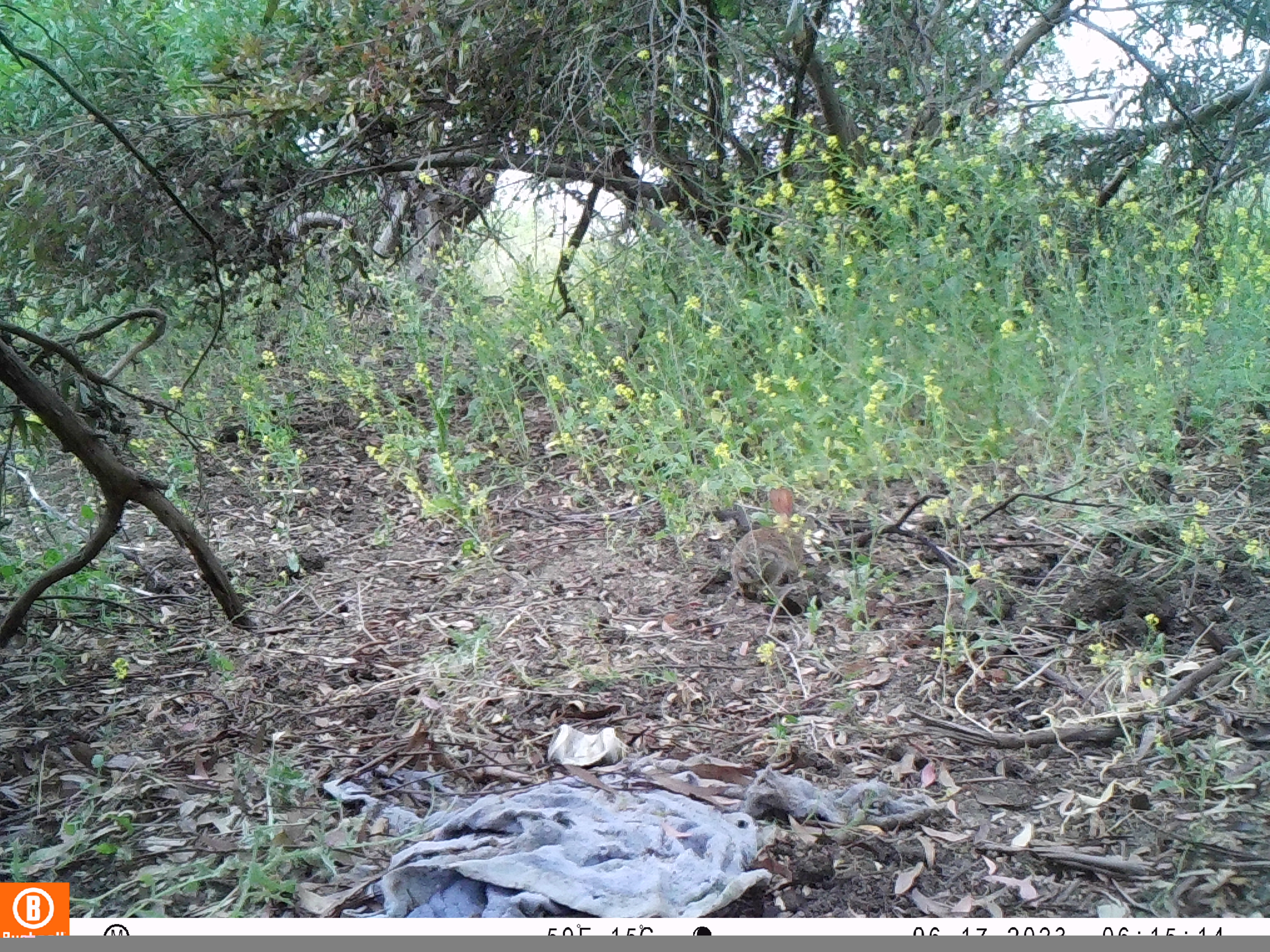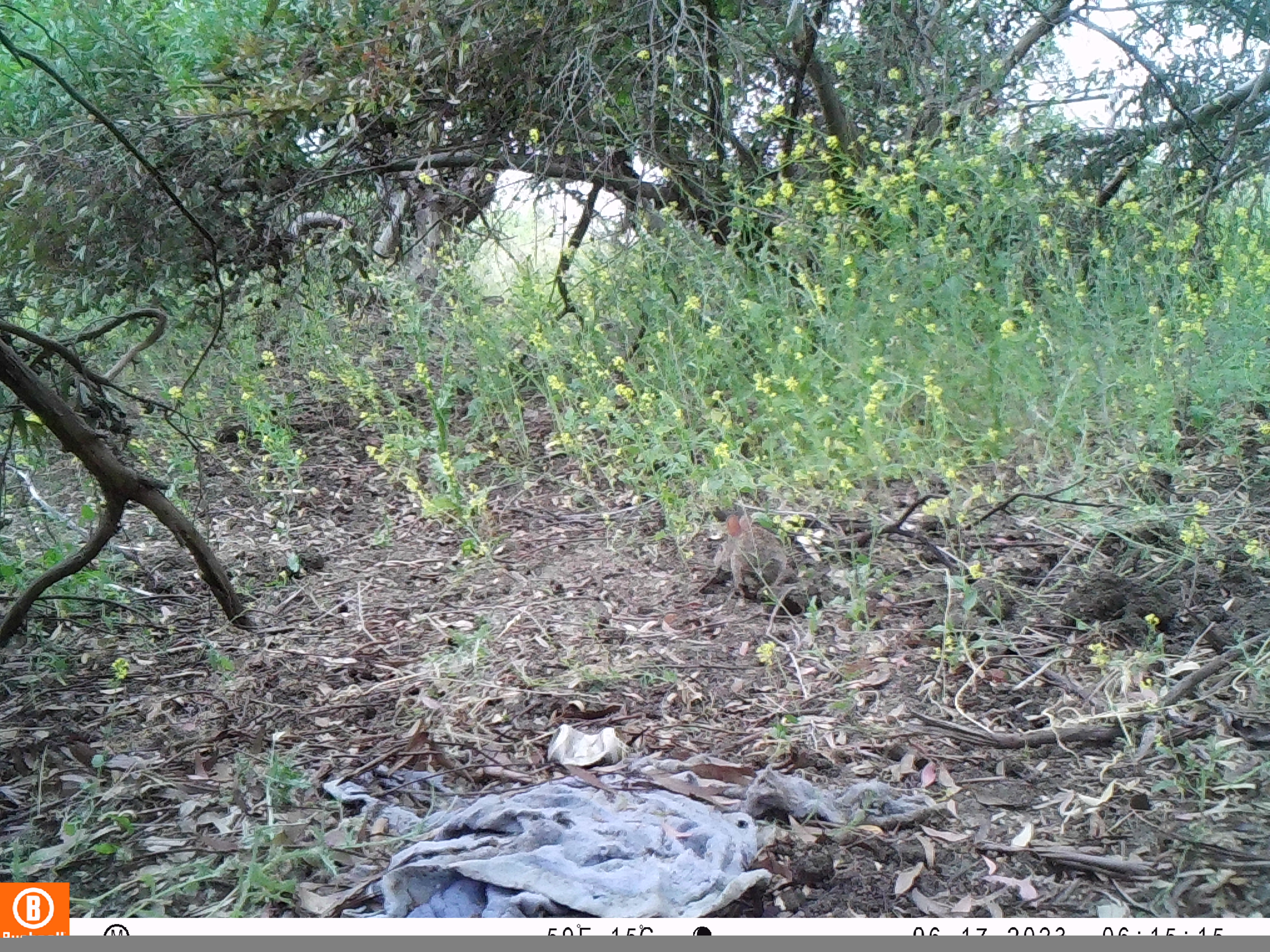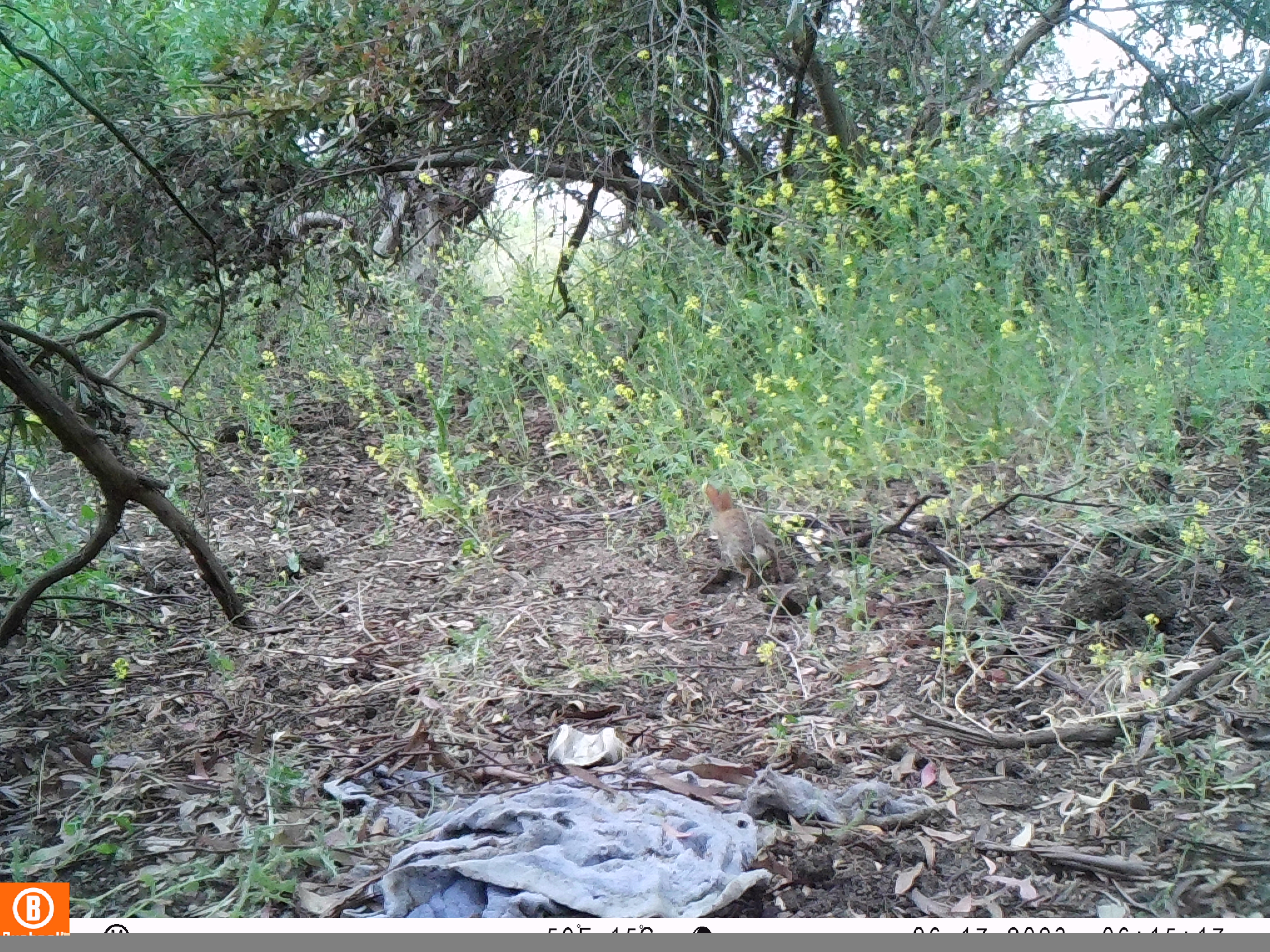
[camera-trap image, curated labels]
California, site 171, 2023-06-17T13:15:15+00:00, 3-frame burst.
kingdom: Animalia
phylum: Chordata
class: Mammalia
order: Lagomorpha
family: Leporidae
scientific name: Leporidae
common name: rabbit